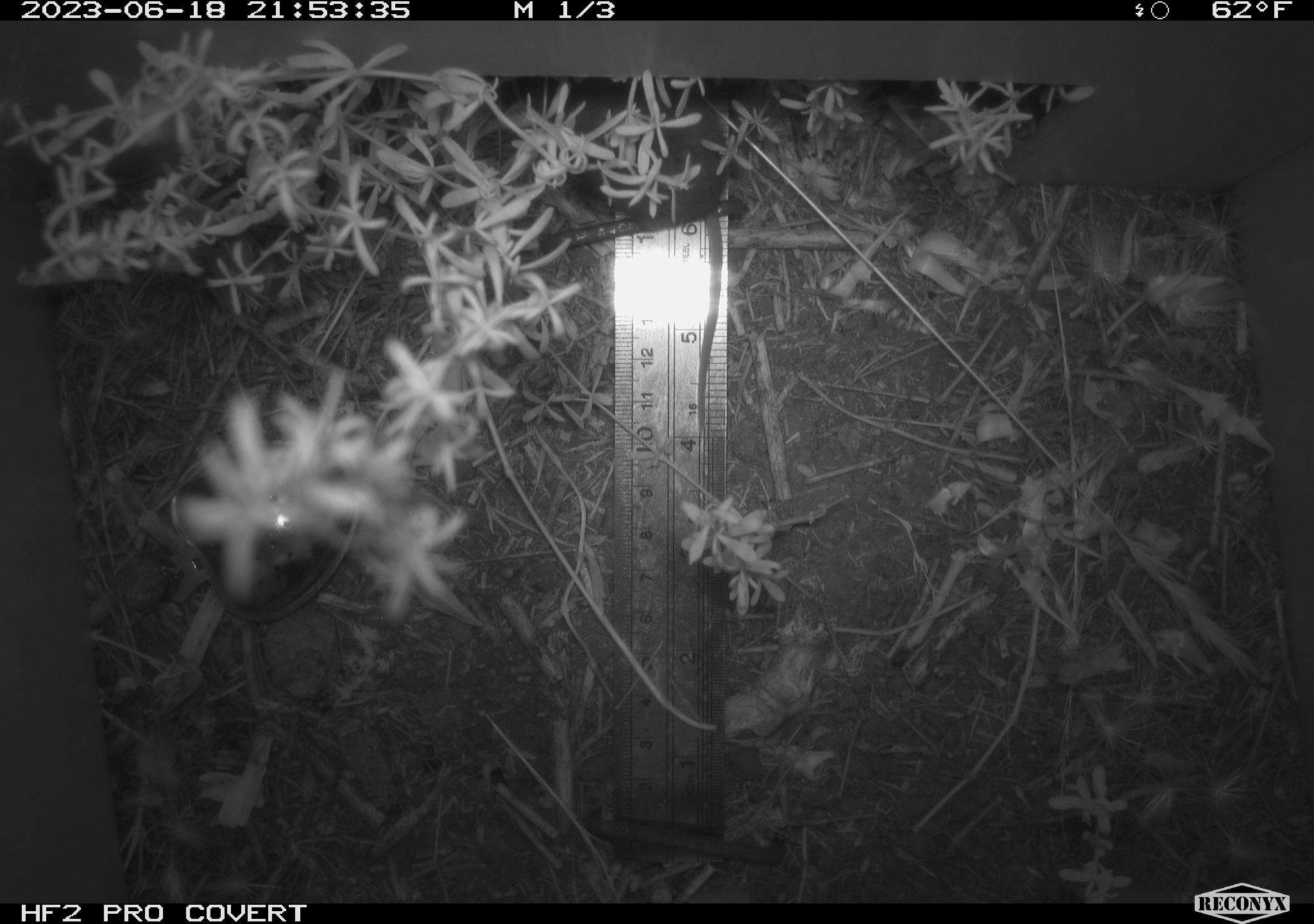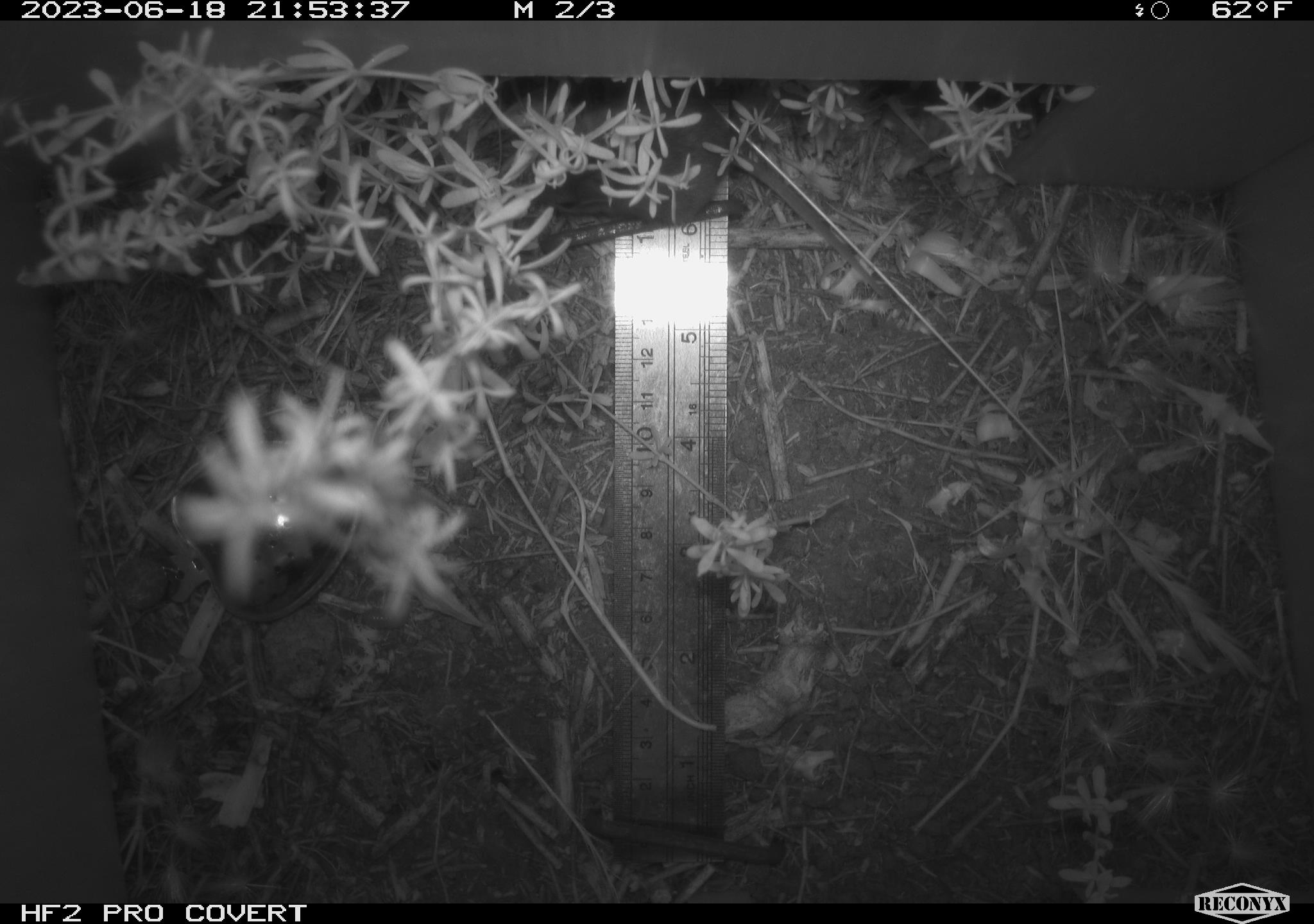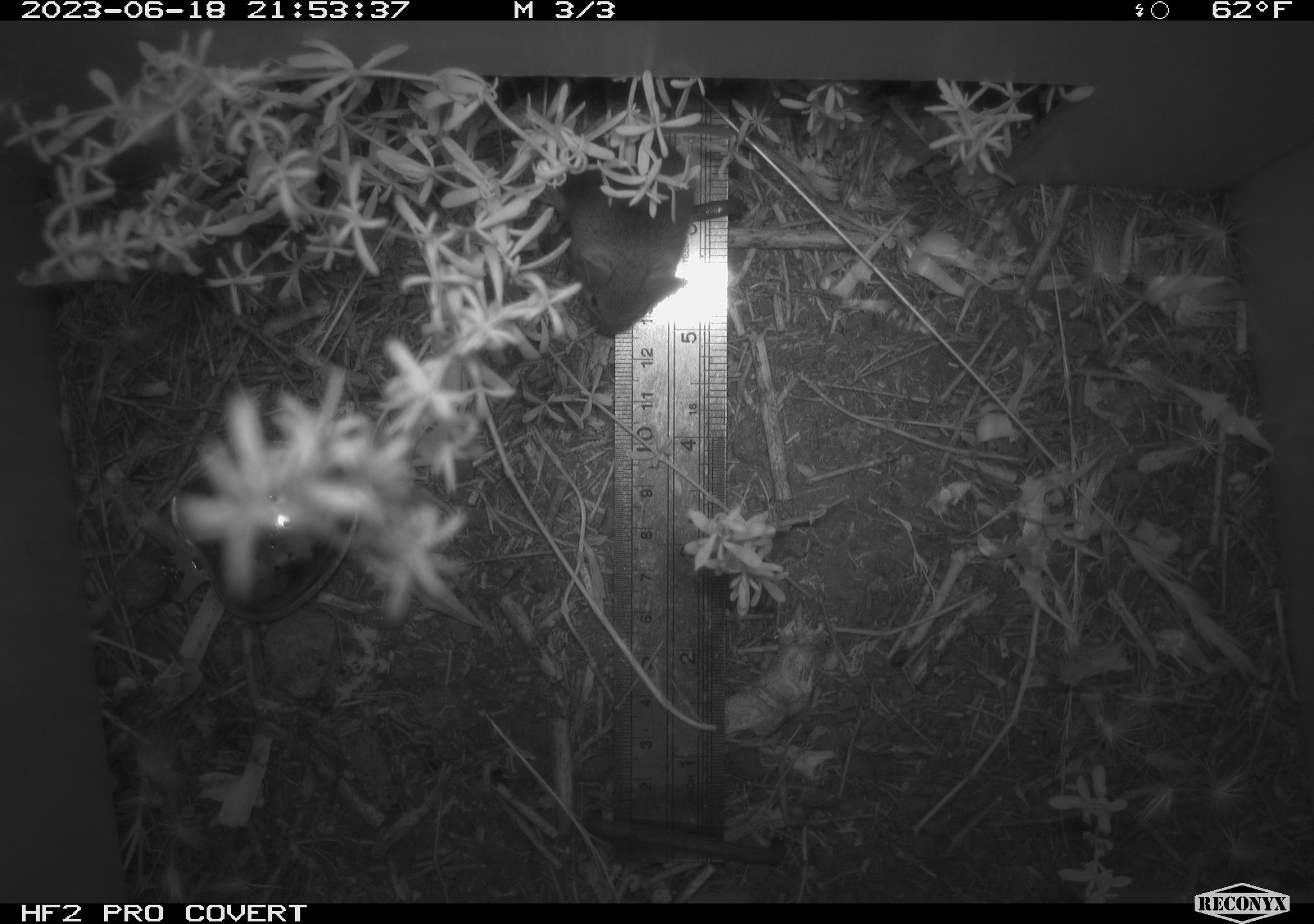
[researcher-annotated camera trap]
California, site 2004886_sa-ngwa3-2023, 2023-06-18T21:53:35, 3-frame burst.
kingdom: Animalia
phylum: Chordata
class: Mammalia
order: Rodentia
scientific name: Rodentia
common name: mouse species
Mouse species (Rodentia).